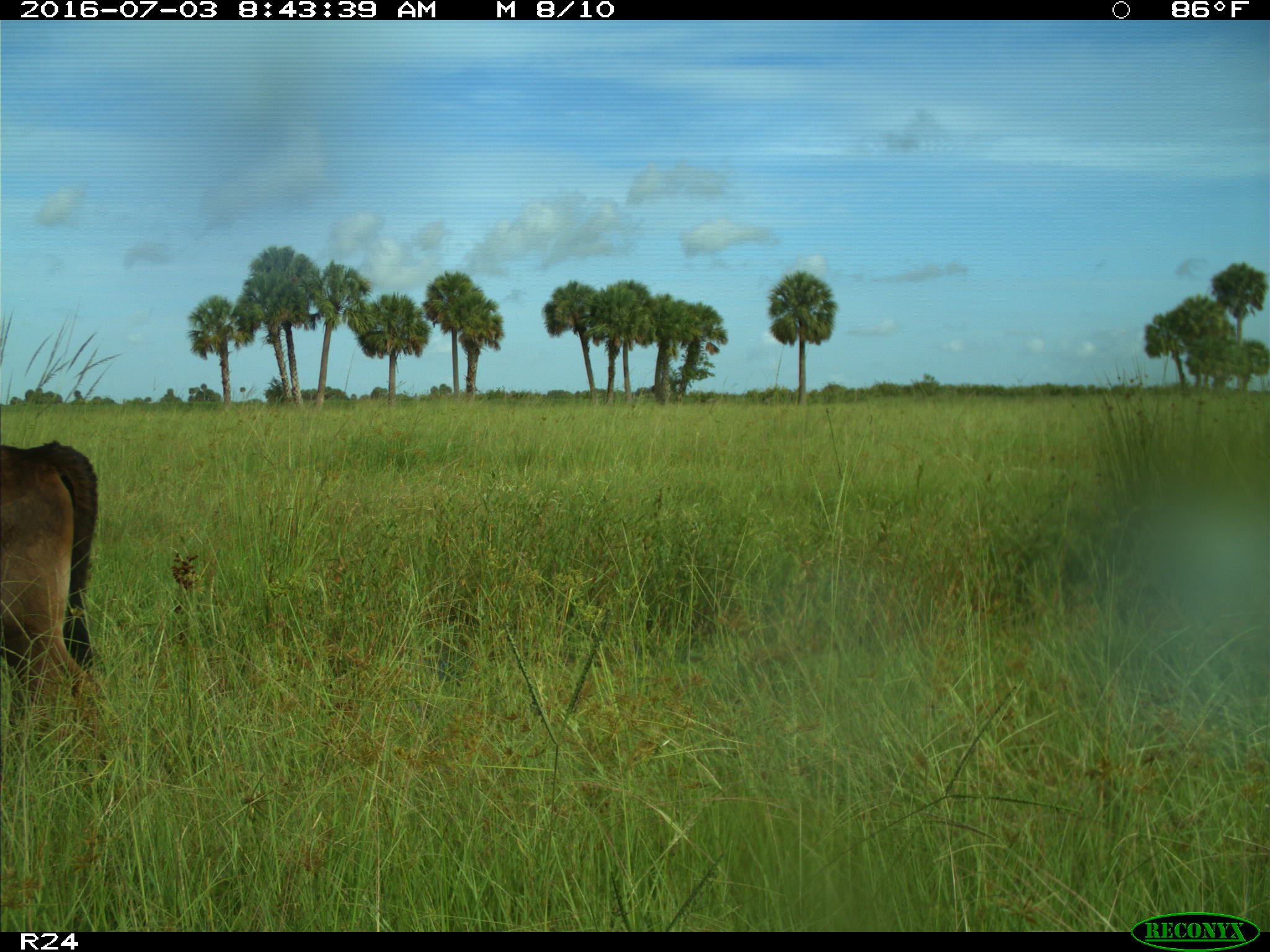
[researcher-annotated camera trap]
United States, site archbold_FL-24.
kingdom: Animalia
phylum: Chordata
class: Mammalia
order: Artiodactyla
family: Bovidae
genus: Bos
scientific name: Bos taurus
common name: domestic cow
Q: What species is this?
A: Bos taurus (domestic cow).